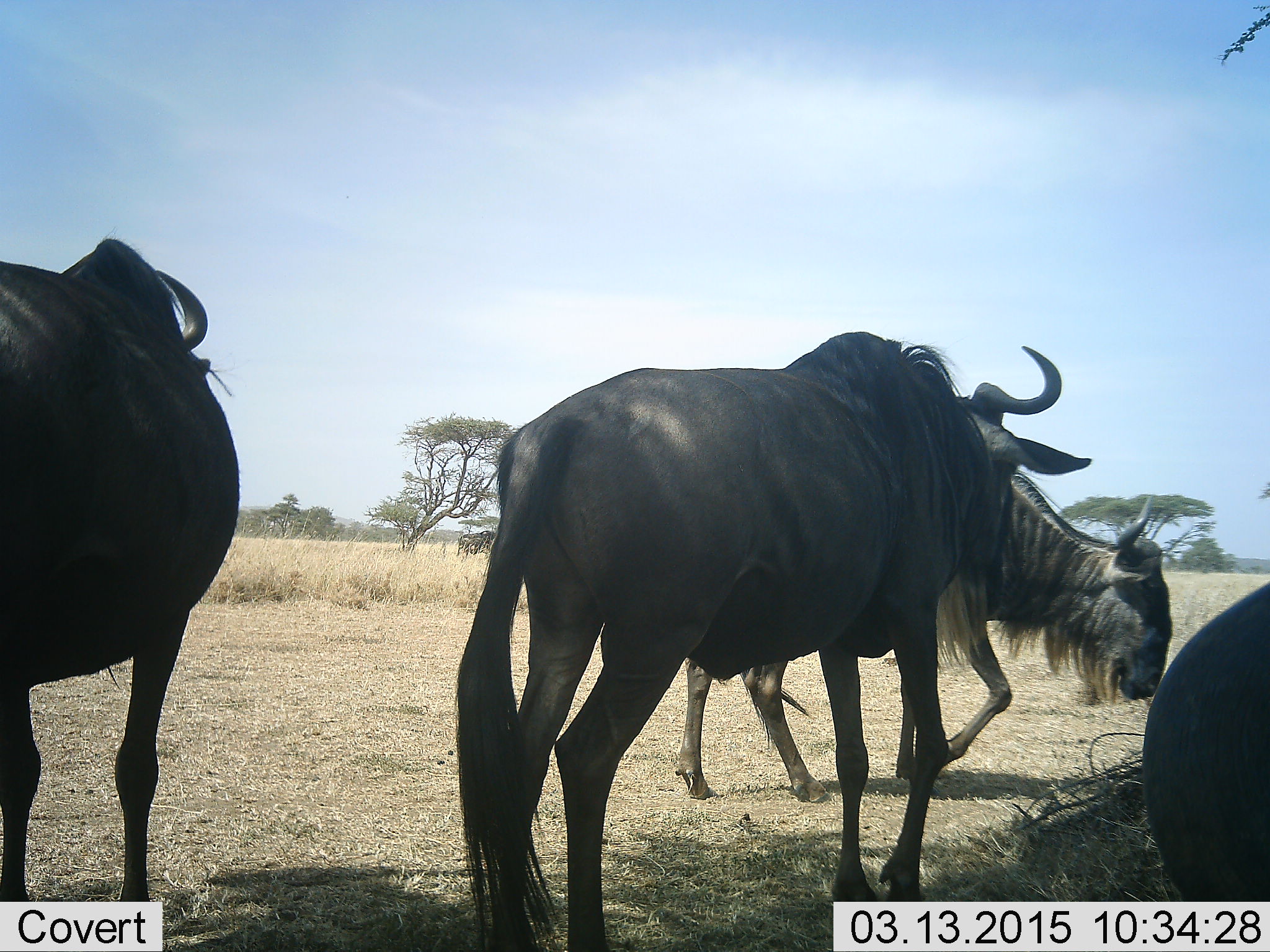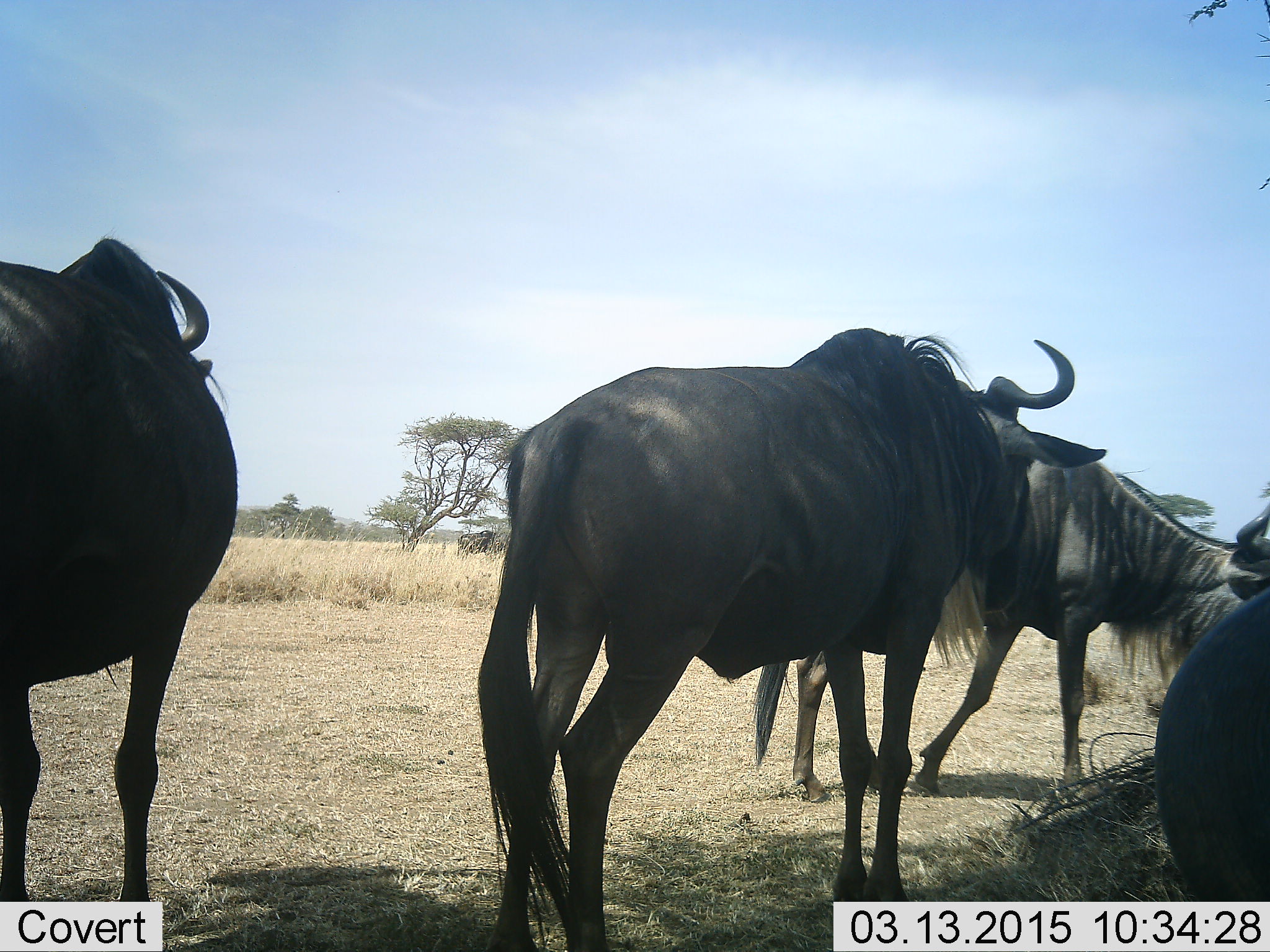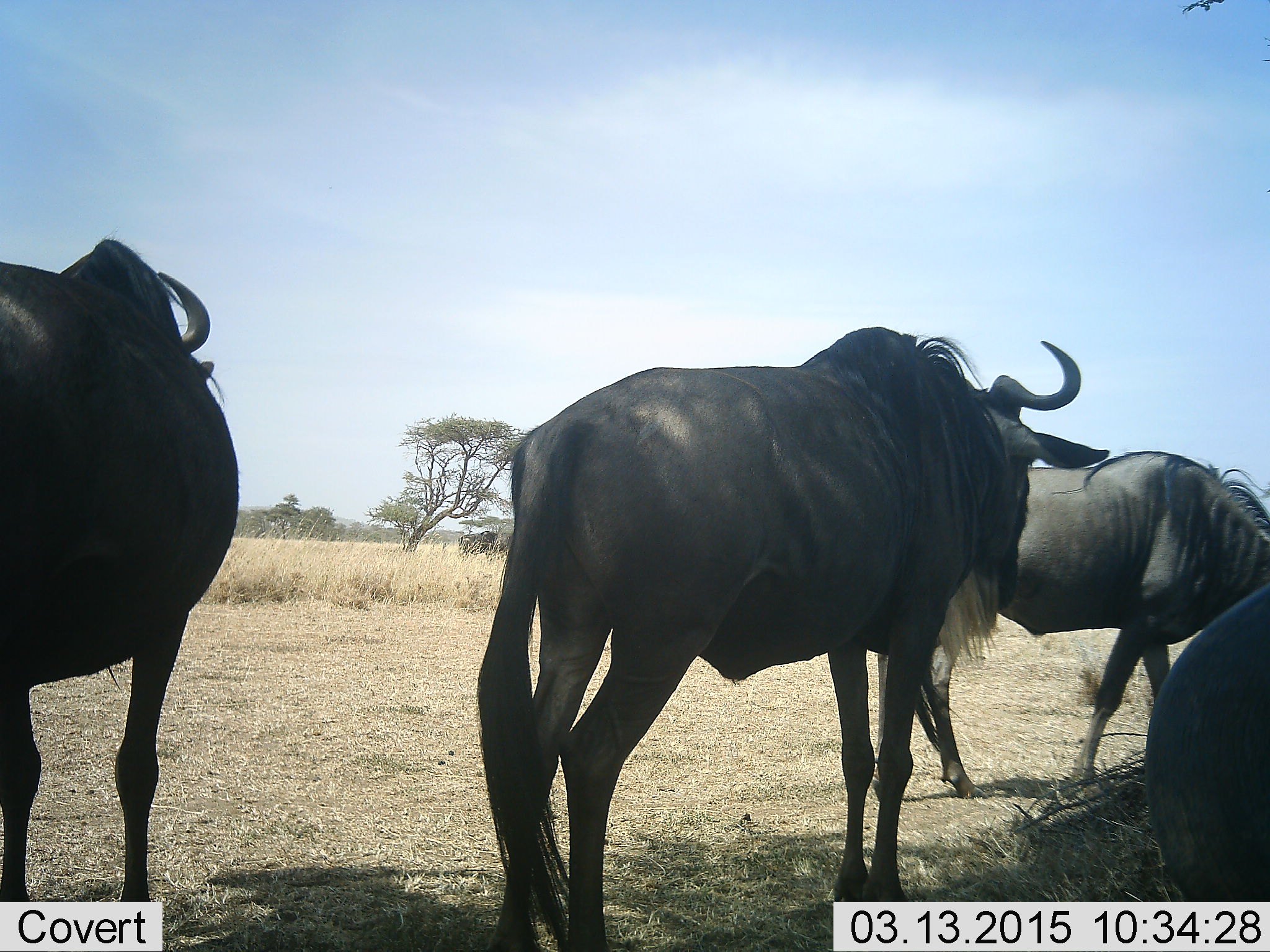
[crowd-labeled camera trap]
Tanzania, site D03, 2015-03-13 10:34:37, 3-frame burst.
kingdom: Animalia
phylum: Chordata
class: Mammalia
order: Artiodactyla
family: Bovidae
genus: Connochaetes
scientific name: Connochaetes taurinus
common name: blue wildebeest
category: wildebeest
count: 4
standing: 80%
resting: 0%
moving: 50%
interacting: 0%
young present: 0%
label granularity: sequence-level